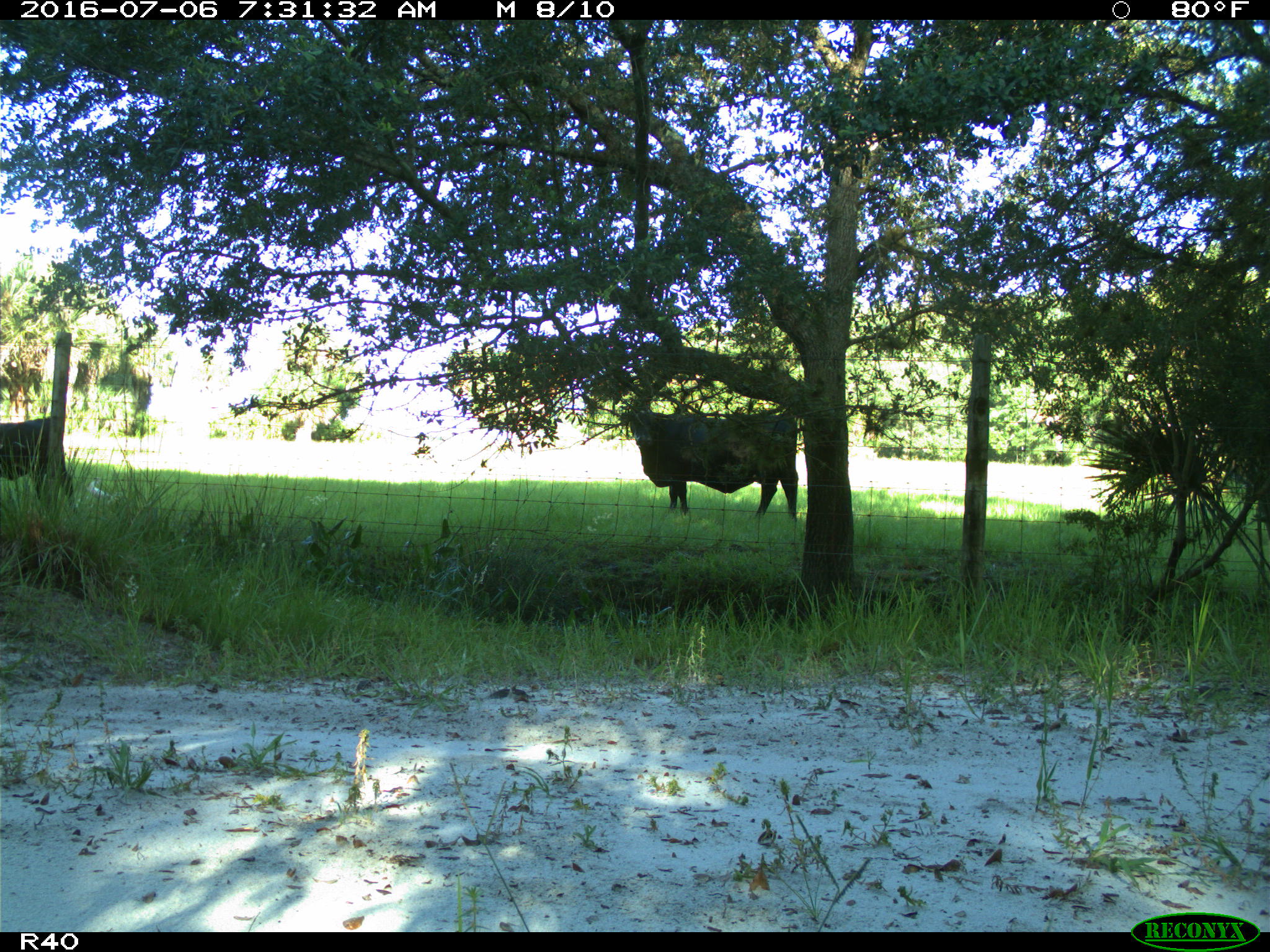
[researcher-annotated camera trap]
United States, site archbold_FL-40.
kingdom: Animalia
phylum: Chordata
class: Mammalia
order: Artiodactyla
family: Bovidae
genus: Bos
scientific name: Bos taurus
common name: domestic cow